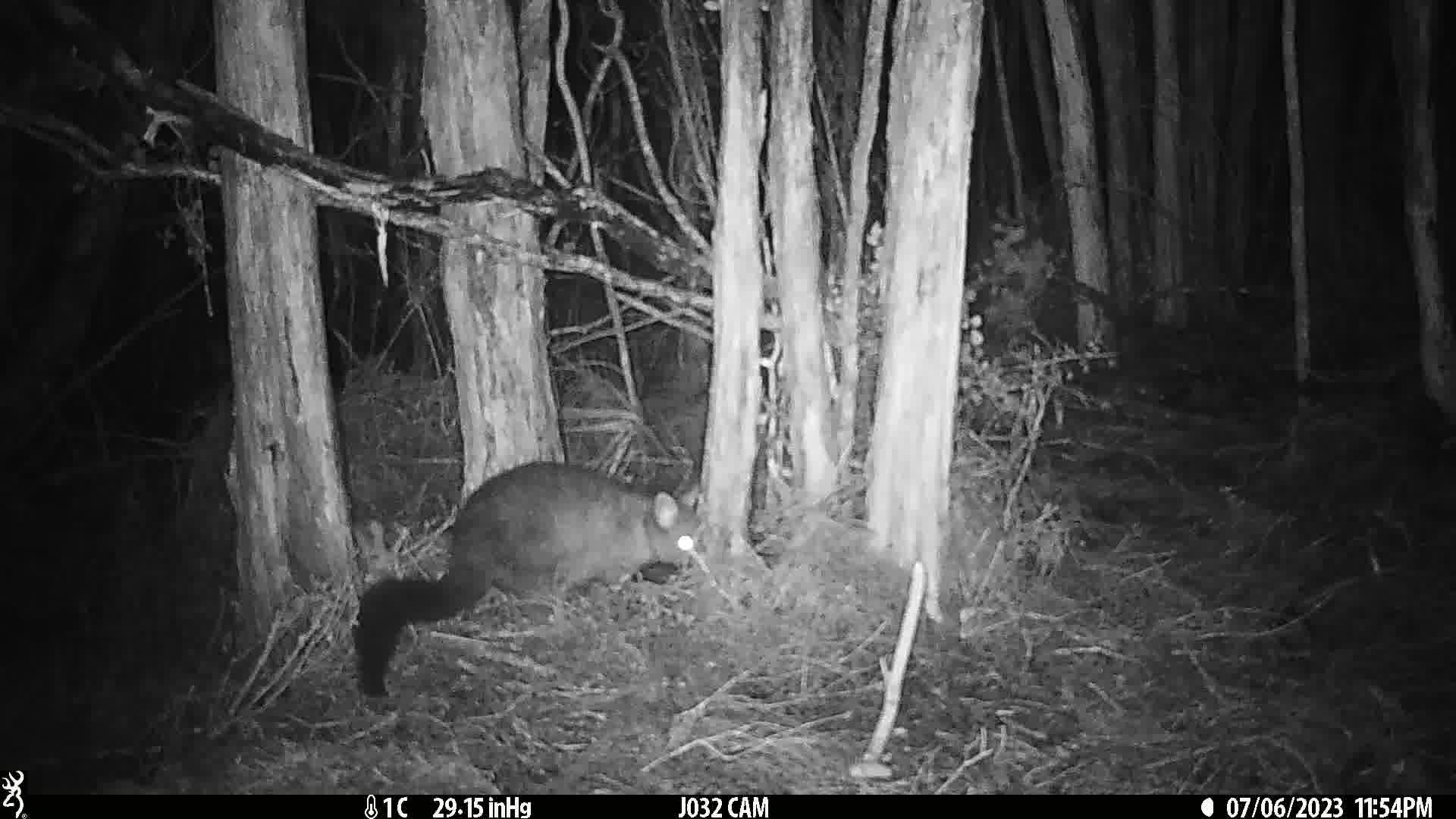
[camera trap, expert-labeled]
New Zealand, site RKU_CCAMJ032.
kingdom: Animalia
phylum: Chordata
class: Mammalia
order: Diprotodontia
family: Phalangeridae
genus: Trichosurus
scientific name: Trichosurus vulpecula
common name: common brushtail possum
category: possum